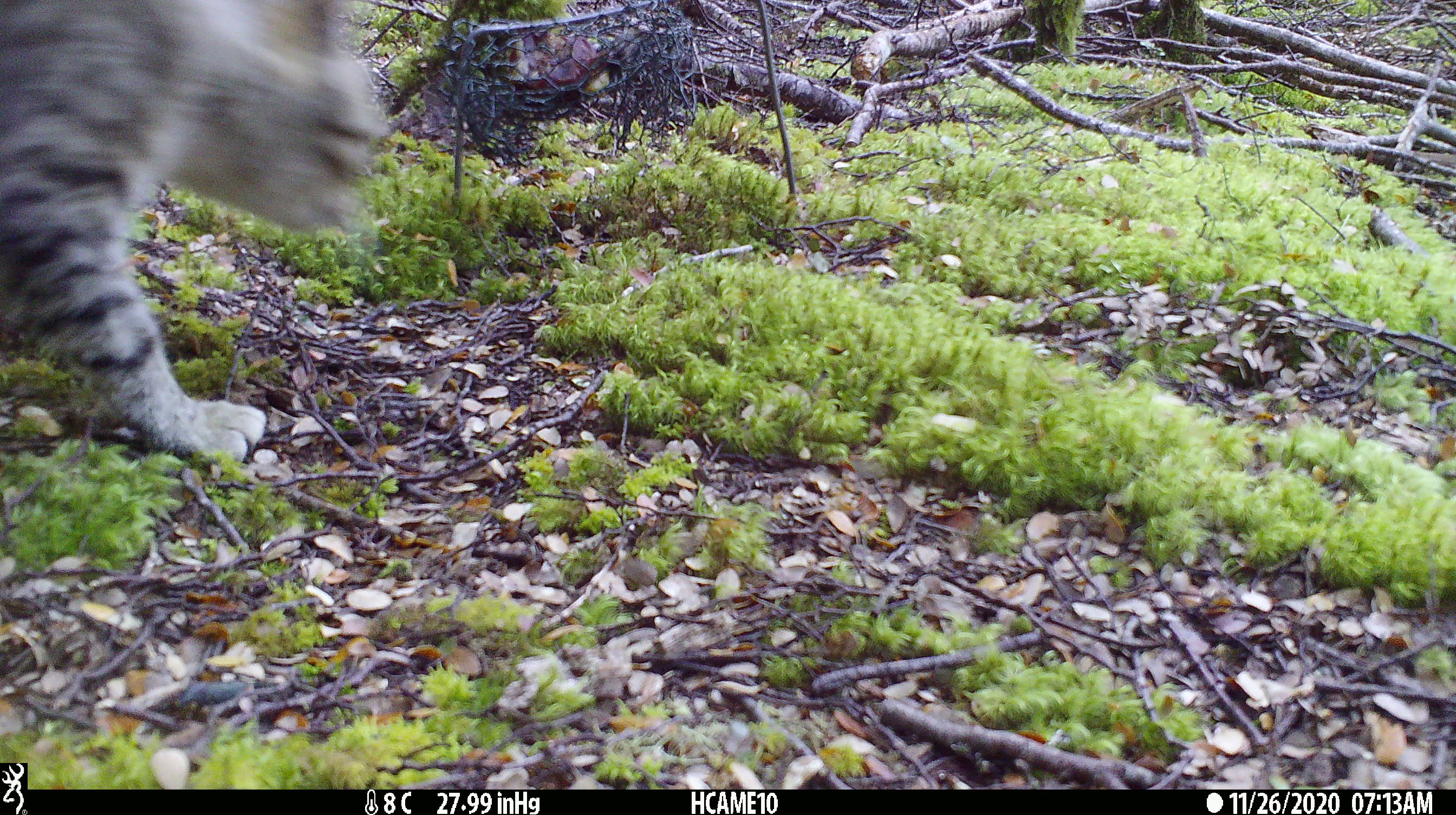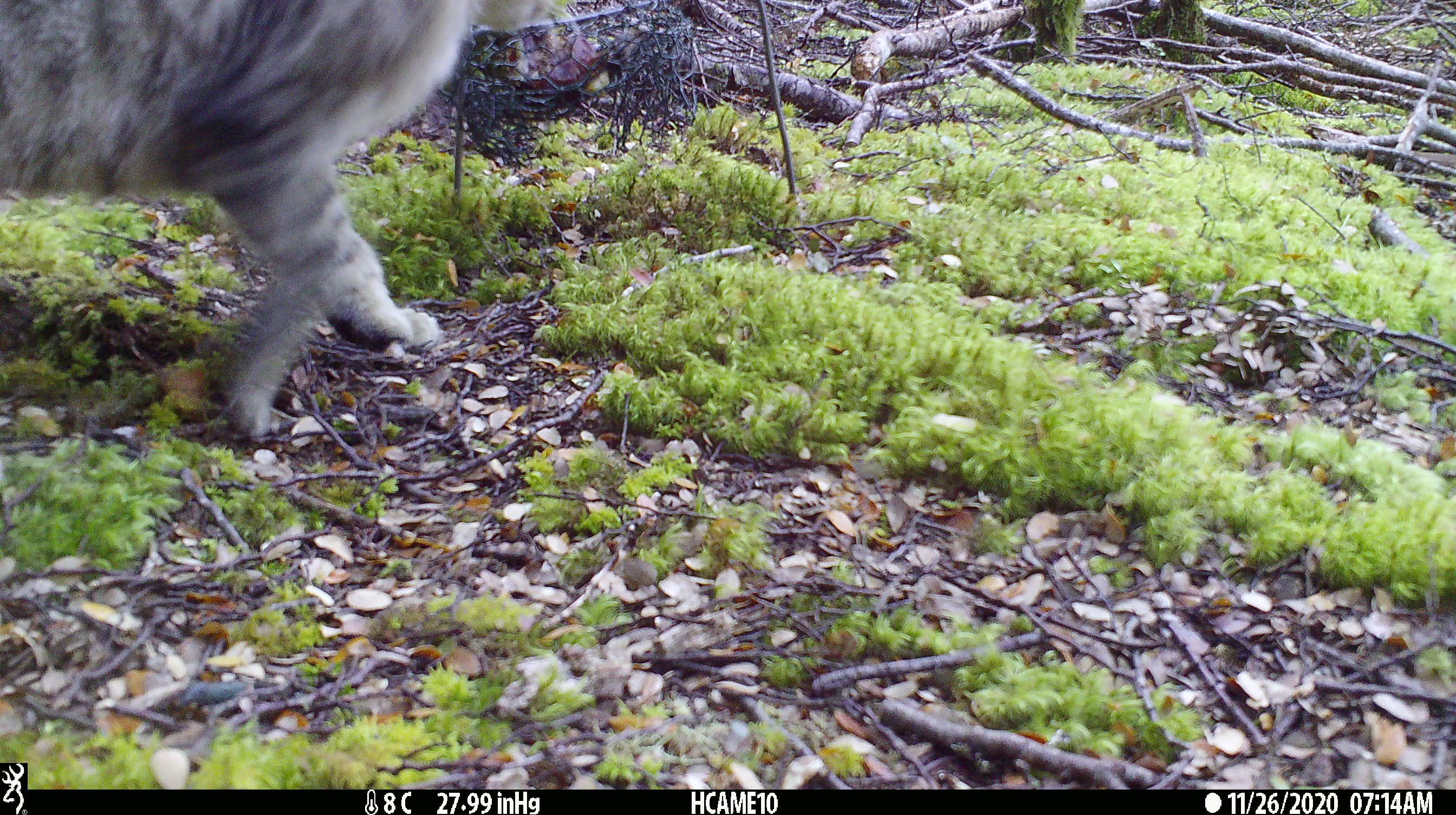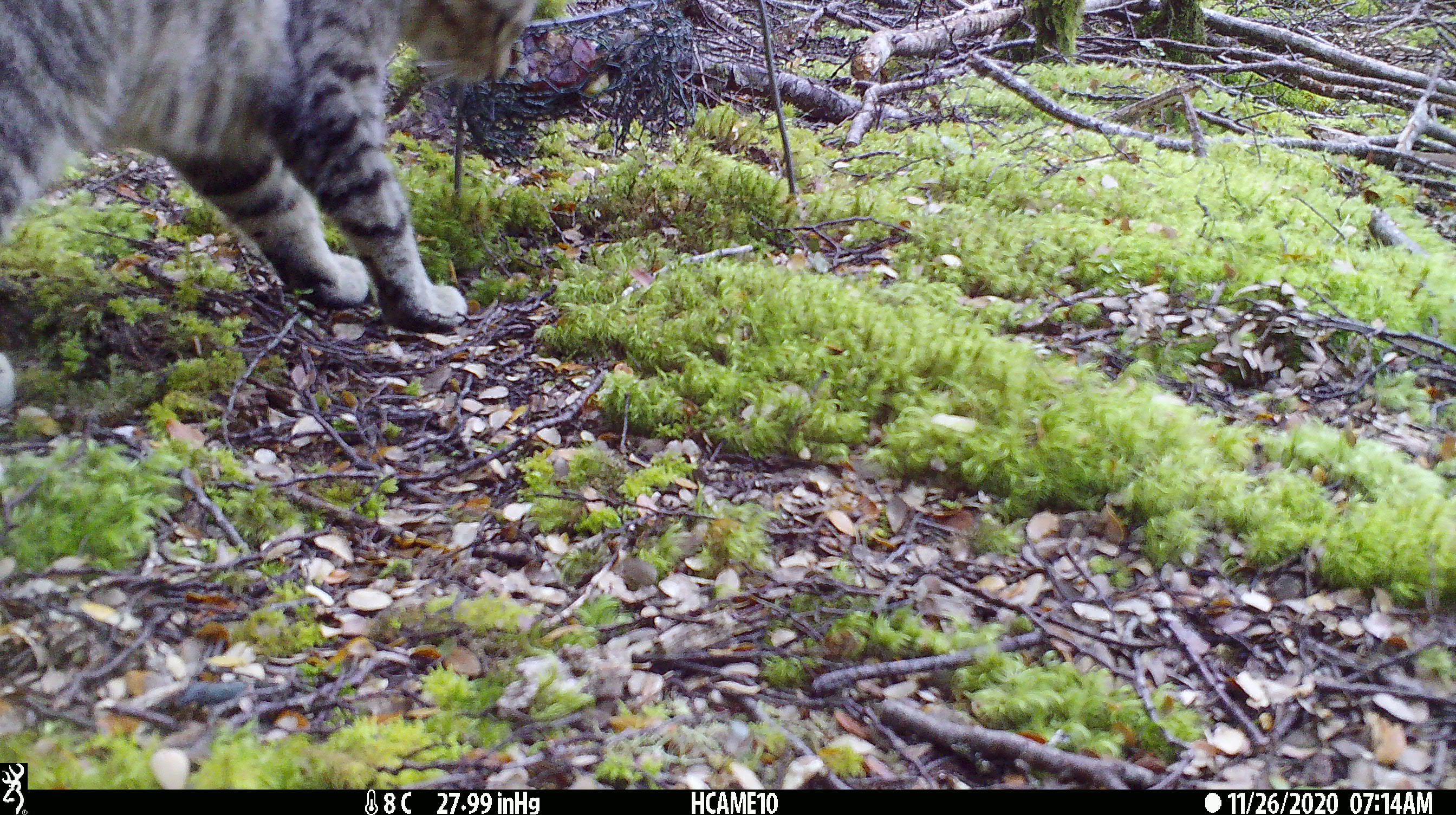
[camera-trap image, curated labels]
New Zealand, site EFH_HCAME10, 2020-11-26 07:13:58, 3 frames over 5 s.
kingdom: Animalia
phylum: Chordata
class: Mammalia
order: Carnivora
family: Felidae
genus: Felis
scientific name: Felis catus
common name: domestic cat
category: cat